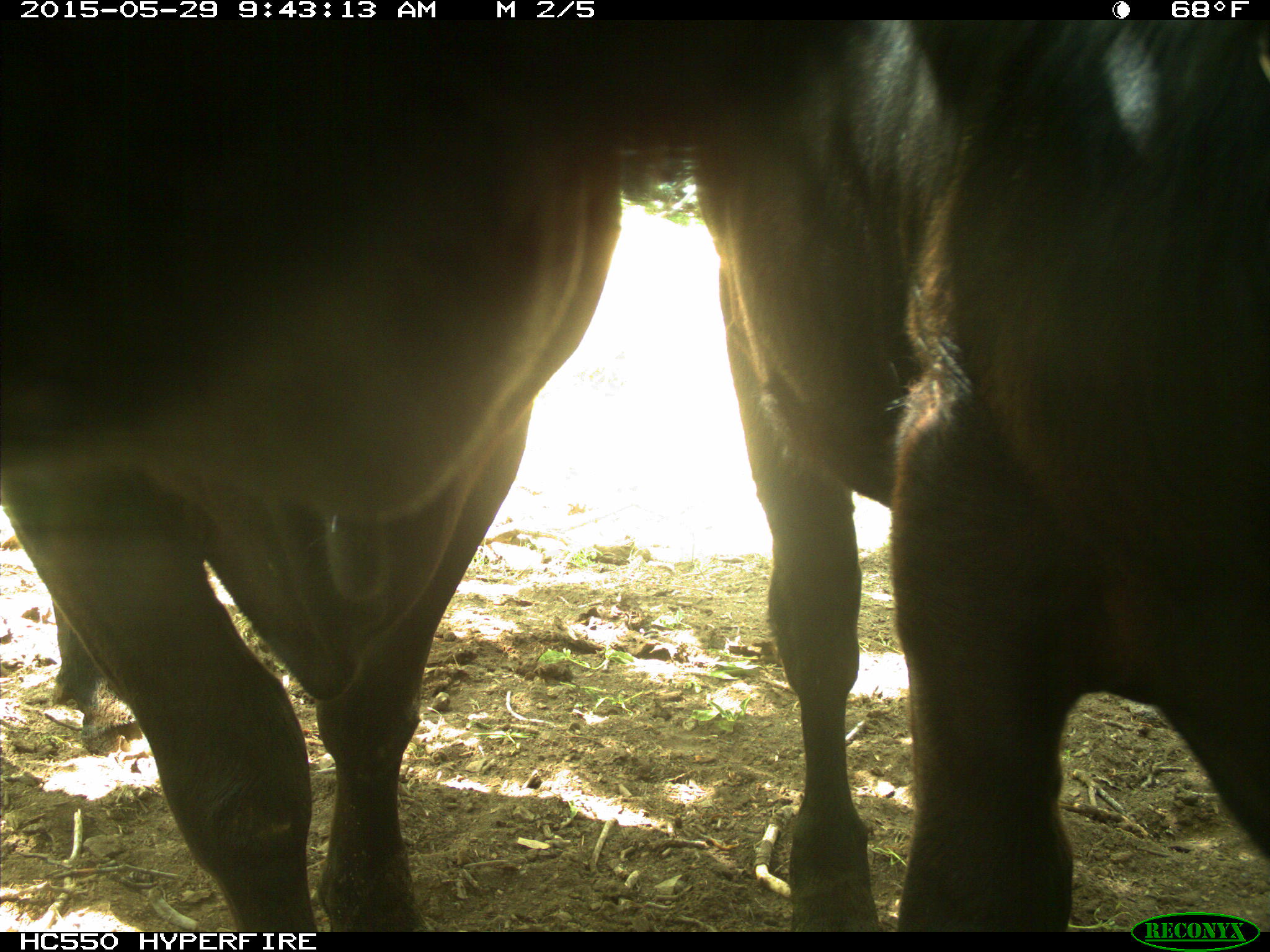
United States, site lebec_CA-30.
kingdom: Animalia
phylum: Chordata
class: Mammalia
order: Artiodactyla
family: Bovidae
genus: Bos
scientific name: Bos taurus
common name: domestic cow